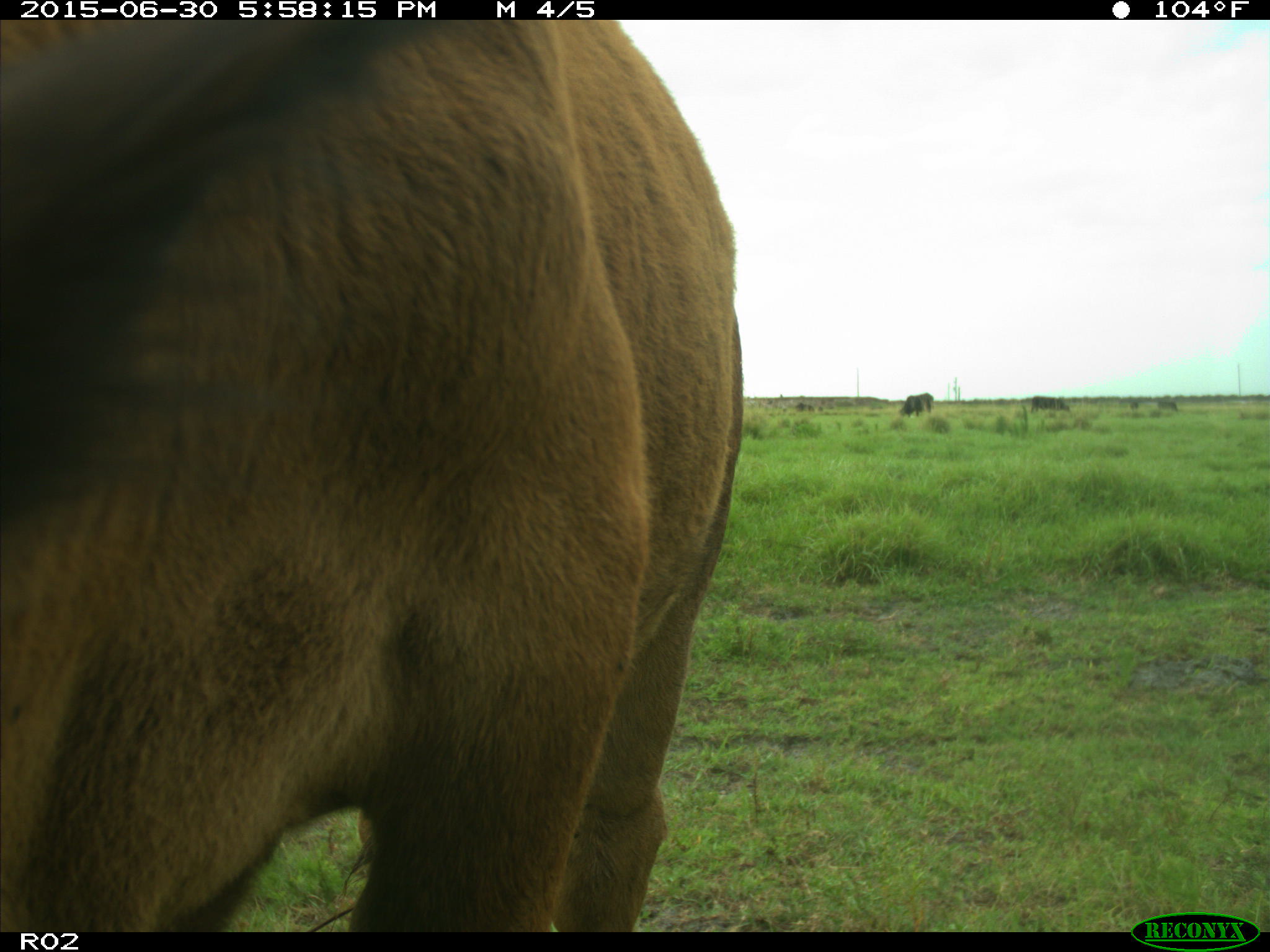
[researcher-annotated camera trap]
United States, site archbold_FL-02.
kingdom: Animalia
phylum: Chordata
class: Mammalia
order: Artiodactyla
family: Bovidae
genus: Bos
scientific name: Bos taurus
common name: domestic cow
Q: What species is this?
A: Bos taurus (domestic cow).